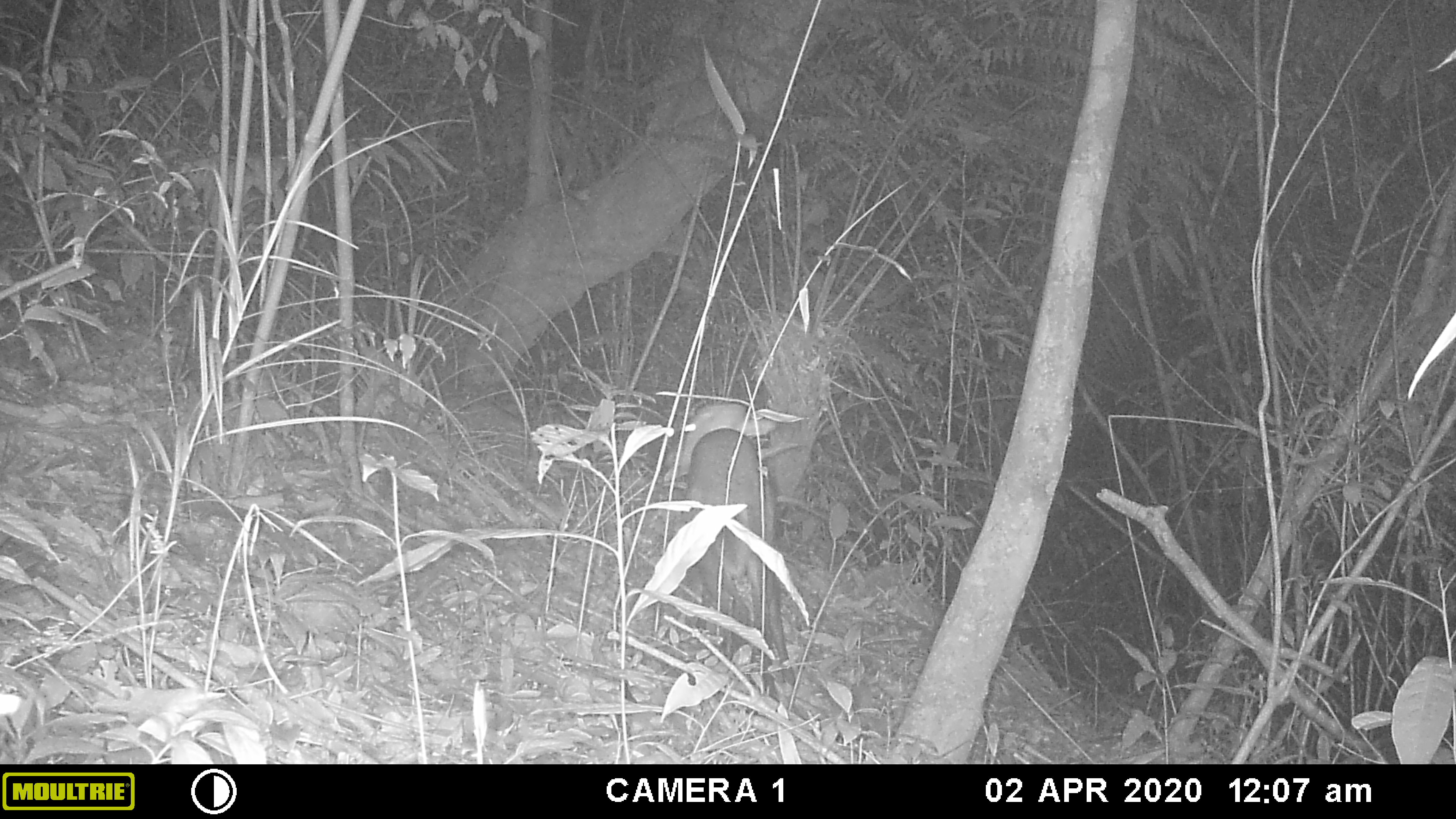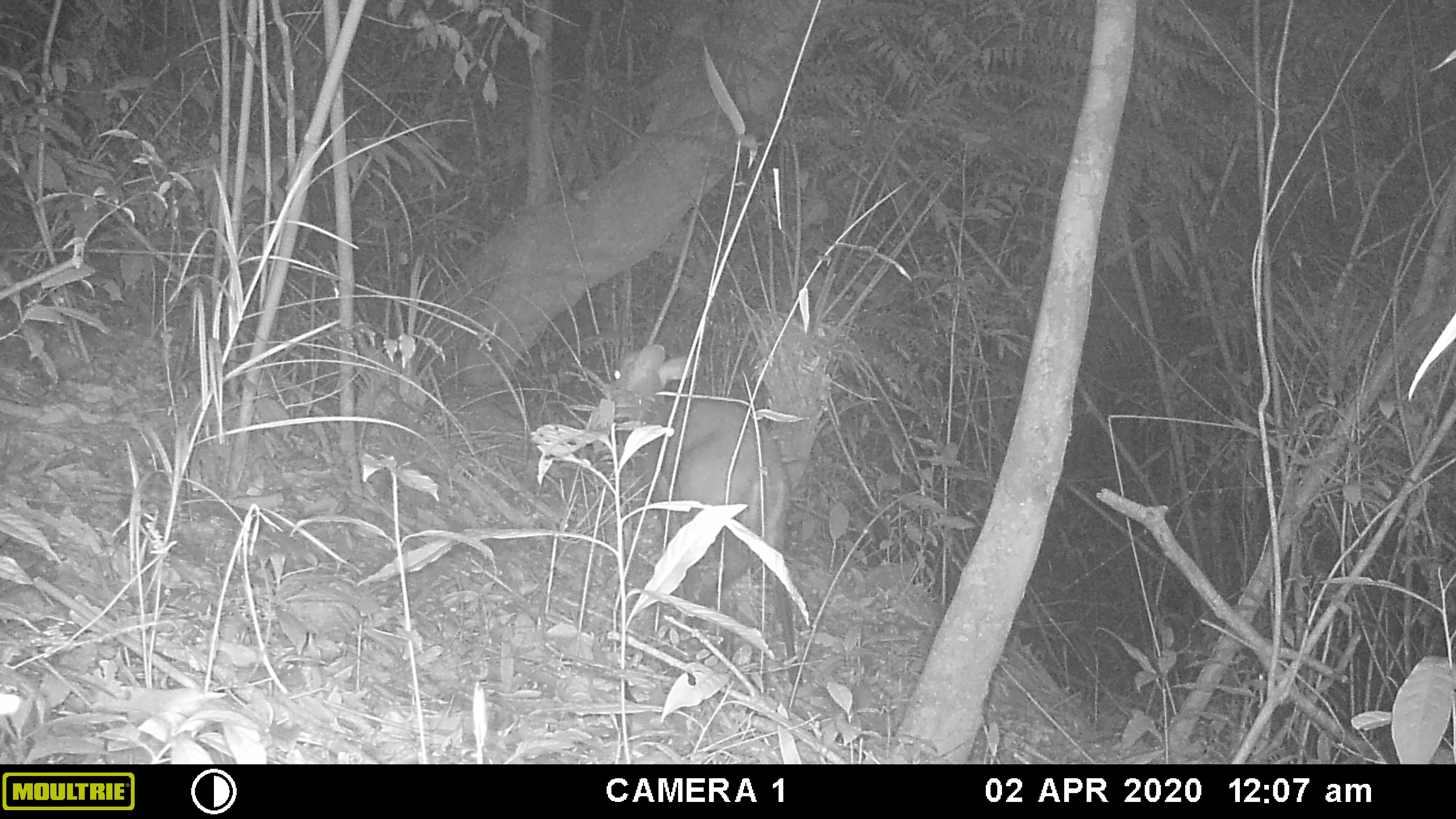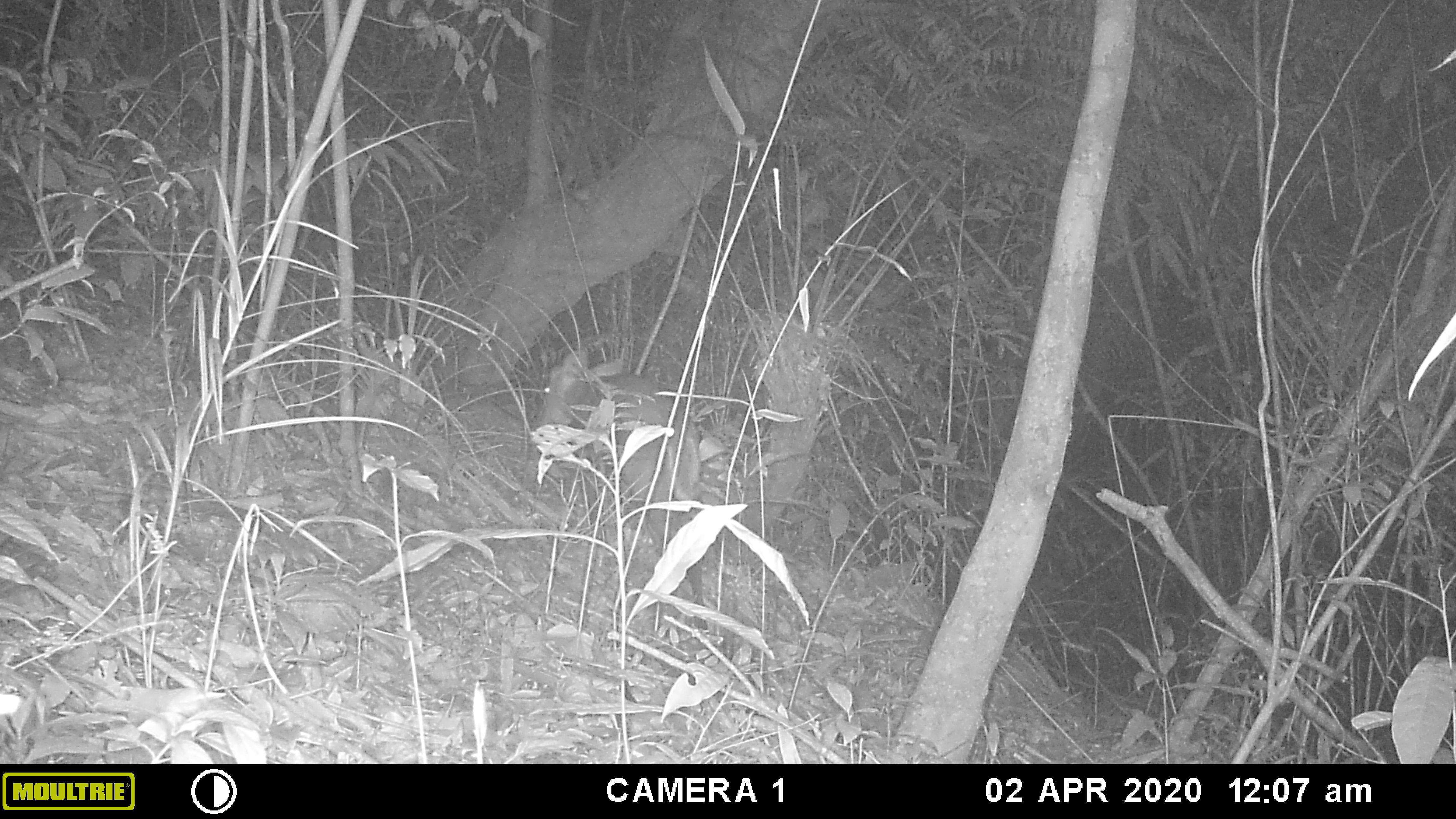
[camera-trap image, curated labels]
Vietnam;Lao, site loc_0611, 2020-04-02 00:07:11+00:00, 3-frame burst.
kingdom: Animalia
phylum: Chordata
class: Mammalia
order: Artiodactyla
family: Cervidae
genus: Muntiacus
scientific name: Muntiacus rooseveltorum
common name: roosevelt's muntjac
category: roosevelts muntjac group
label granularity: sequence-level